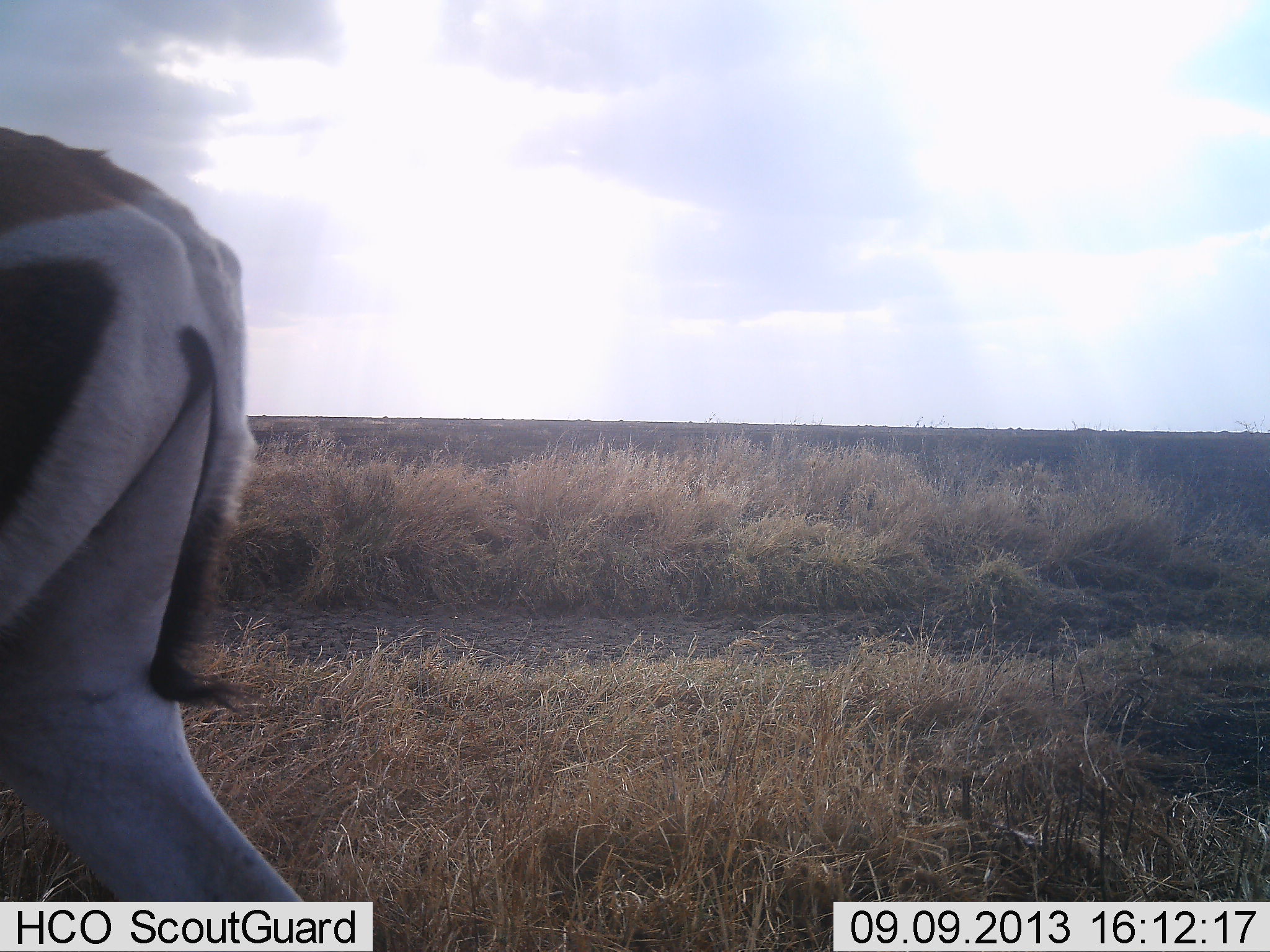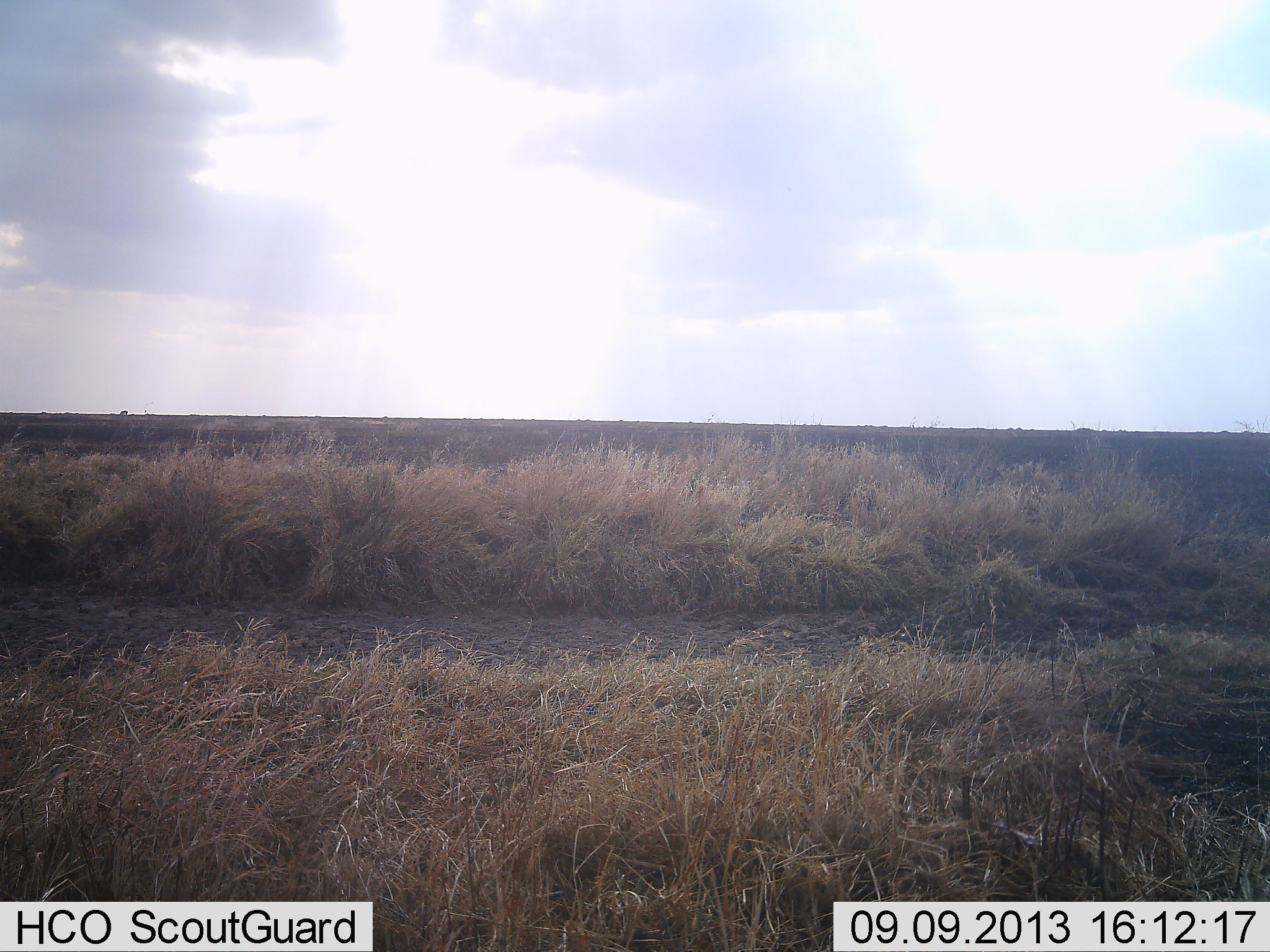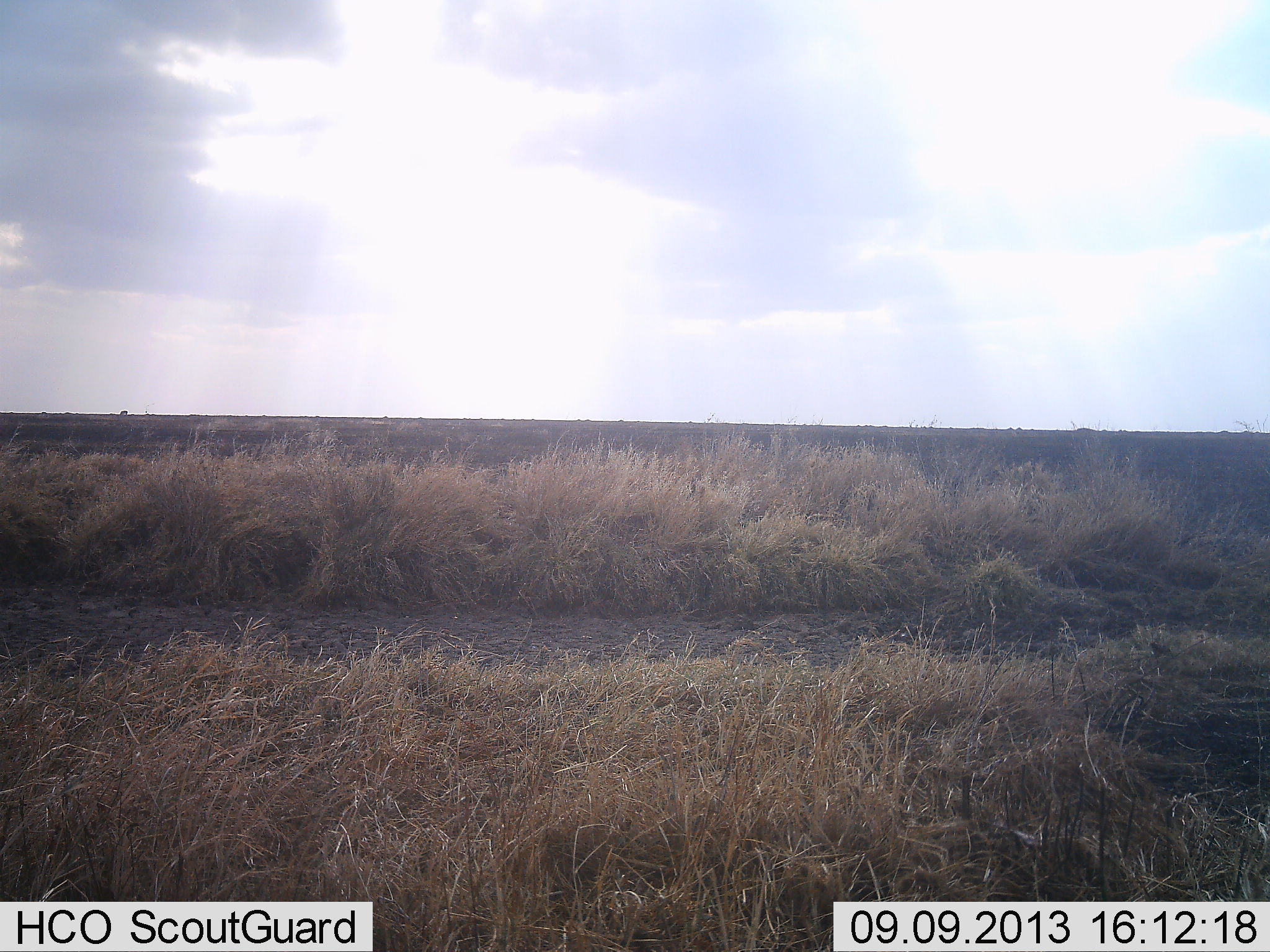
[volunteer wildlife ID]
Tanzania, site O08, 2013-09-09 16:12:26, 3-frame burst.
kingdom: Animalia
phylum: Chordata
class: Mammalia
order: Artiodactyla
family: Bovidae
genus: Nanger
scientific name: Nanger granti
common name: grant's gazelle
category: gazellegrants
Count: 1.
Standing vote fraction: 0%.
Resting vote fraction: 0%.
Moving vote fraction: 100%.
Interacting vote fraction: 0%.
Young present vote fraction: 0%.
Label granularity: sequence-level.